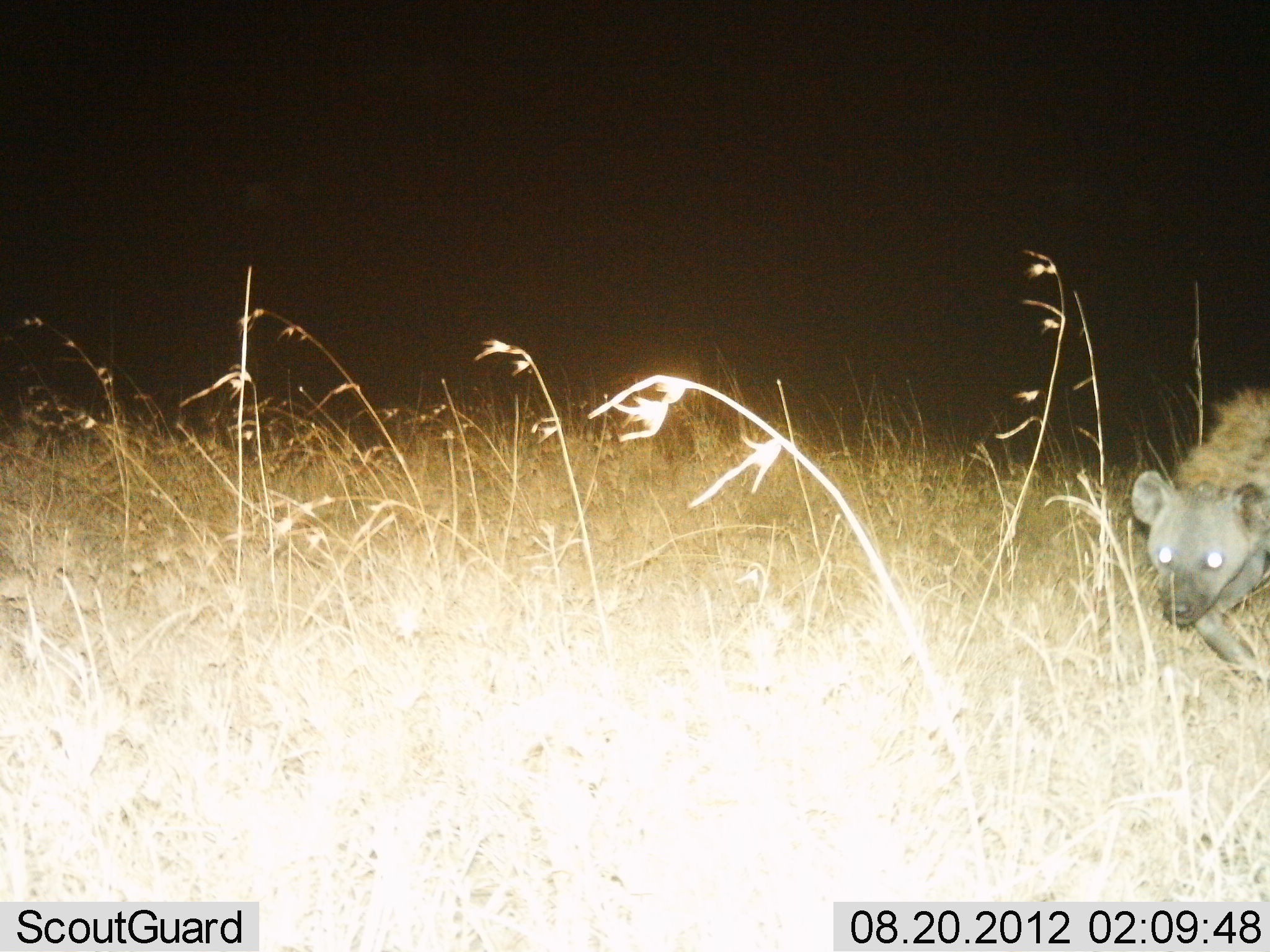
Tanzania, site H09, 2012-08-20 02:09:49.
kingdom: Animalia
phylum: Chordata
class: Mammalia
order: Carnivora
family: Hyaenidae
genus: Crocuta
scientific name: Crocuta crocuta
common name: spotted hyena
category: hyenaspotted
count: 1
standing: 20%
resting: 0%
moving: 80%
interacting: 0%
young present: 0%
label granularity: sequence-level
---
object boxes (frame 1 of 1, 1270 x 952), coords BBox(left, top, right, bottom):
animal: BBox(1131, 385, 1270, 690)